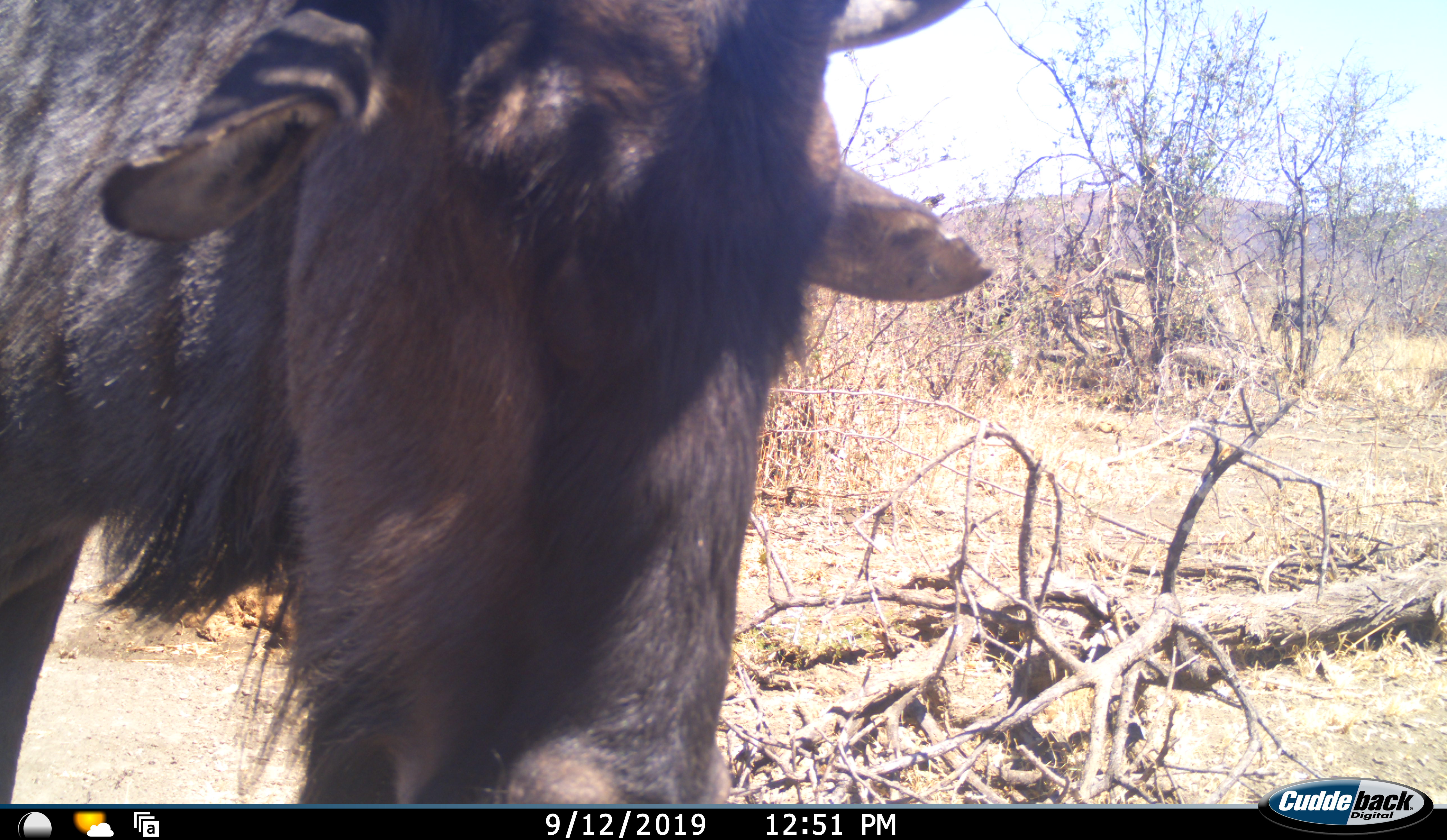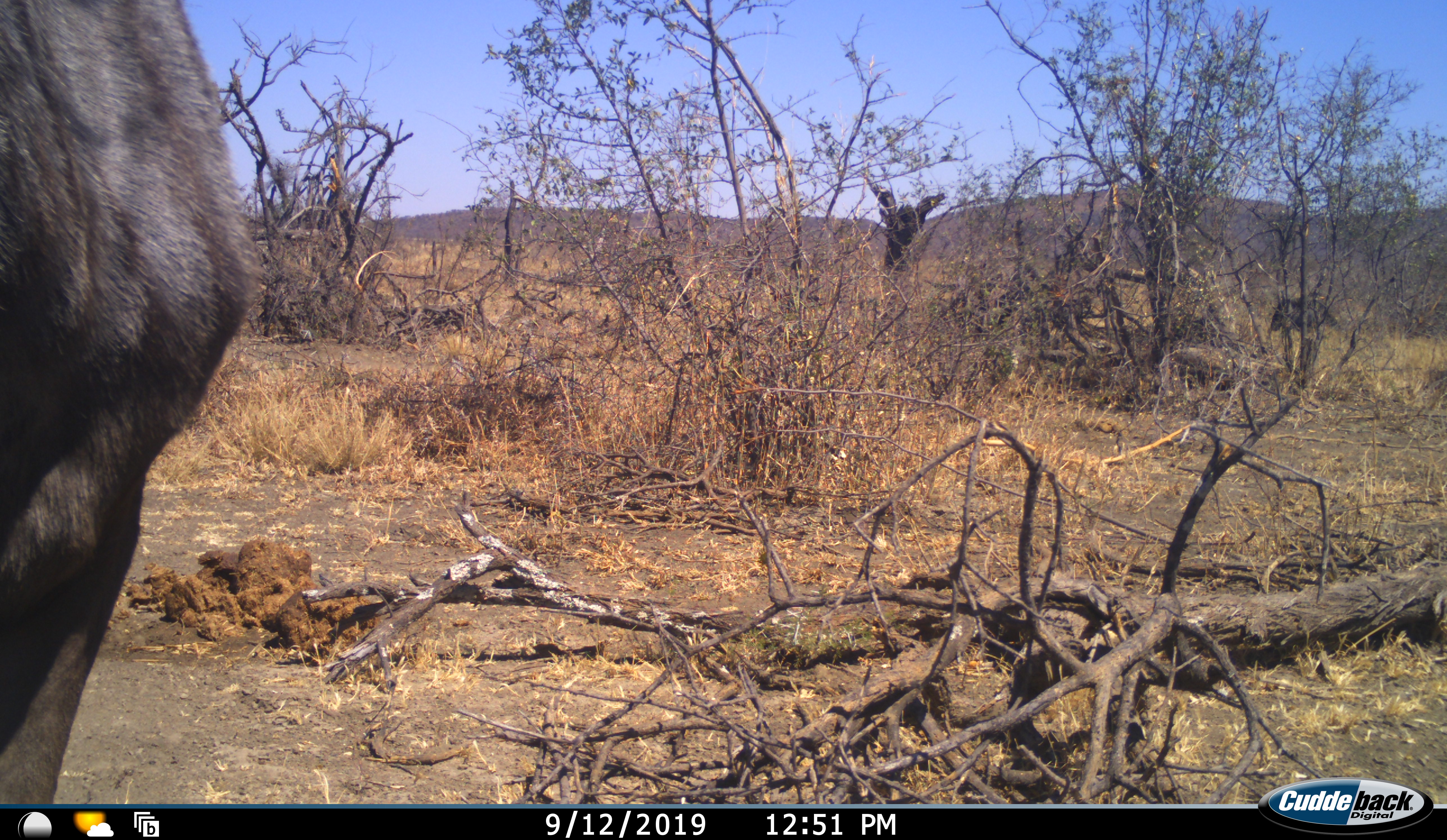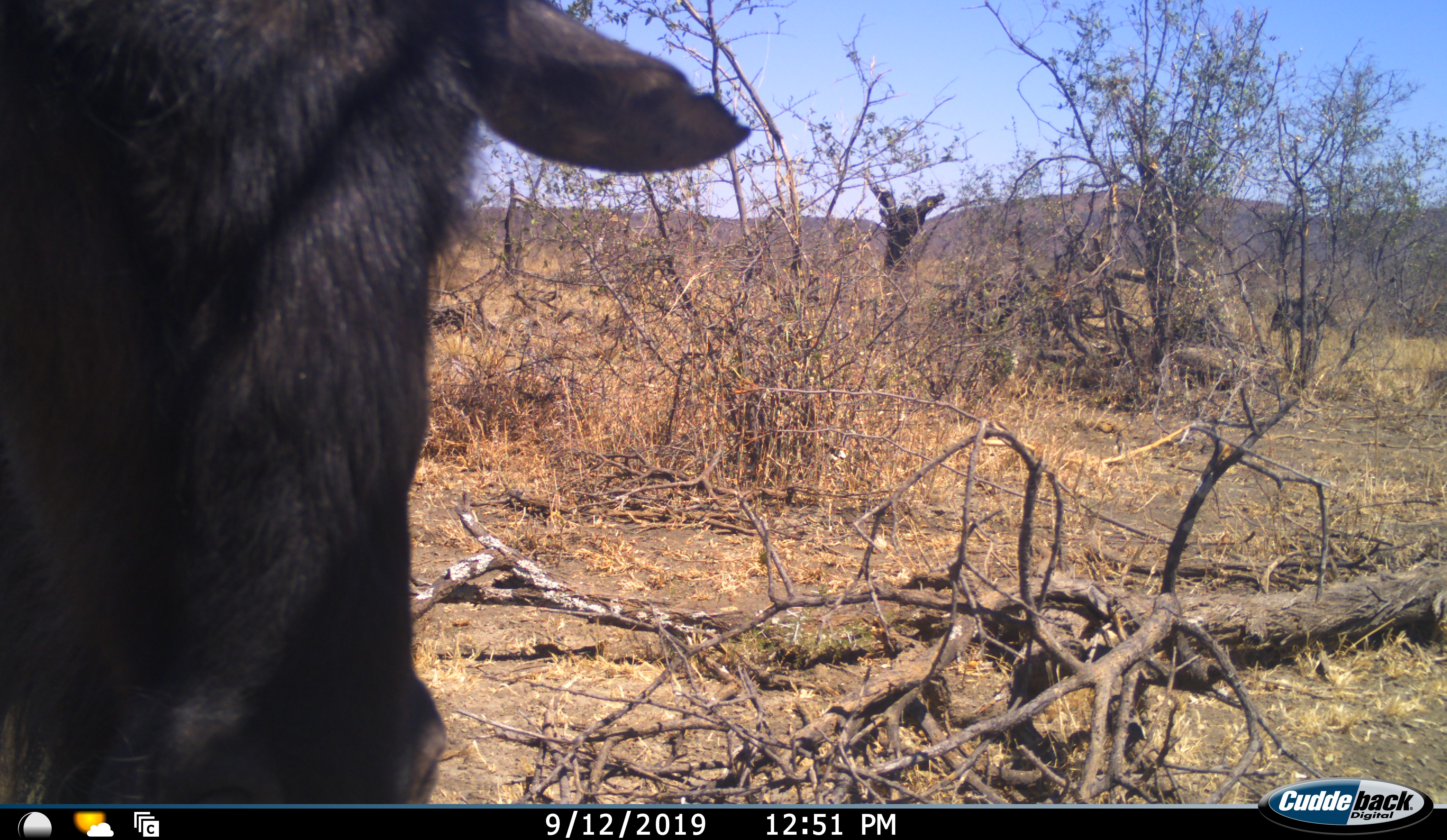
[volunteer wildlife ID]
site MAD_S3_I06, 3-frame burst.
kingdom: Animalia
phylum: Chordata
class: Mammalia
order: Artiodactyla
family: Bovidae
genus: Connochaetes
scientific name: Connochaetes taurinus taurinus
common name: blue wildebeest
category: wildebeestblue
Wildebeestblue (blue wildebeest) (Connochaetes taurinus taurinus), count 1. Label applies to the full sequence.